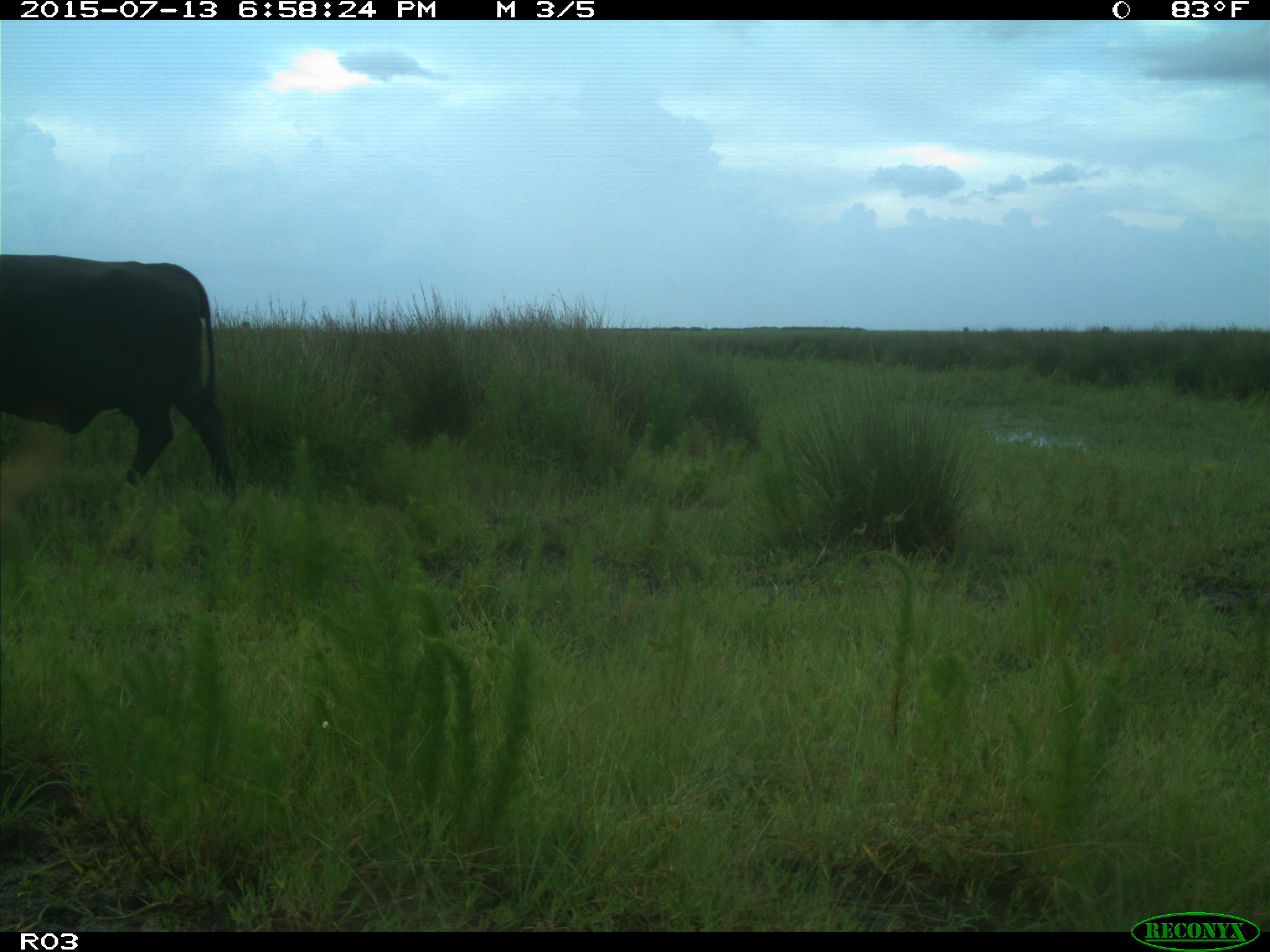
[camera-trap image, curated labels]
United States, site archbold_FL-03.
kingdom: Animalia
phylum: Chordata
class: Mammalia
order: Artiodactyla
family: Bovidae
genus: Bos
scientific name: Bos taurus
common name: domestic cow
Bos taurus (domestic cow).